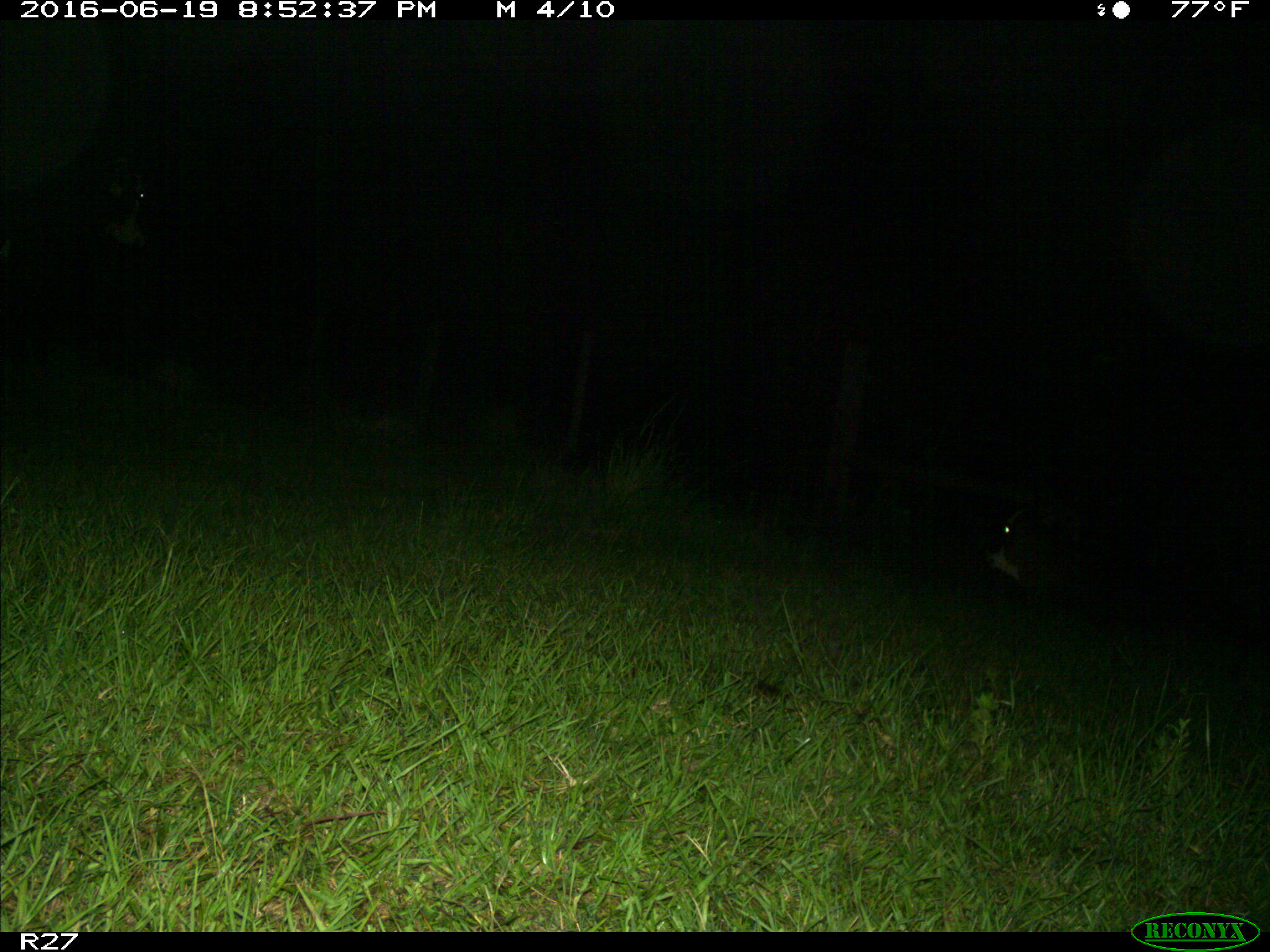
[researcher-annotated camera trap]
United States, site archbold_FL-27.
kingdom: Animalia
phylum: Chordata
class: Mammalia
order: Artiodactyla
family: Bovidae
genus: Bos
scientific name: Bos taurus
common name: domestic cow